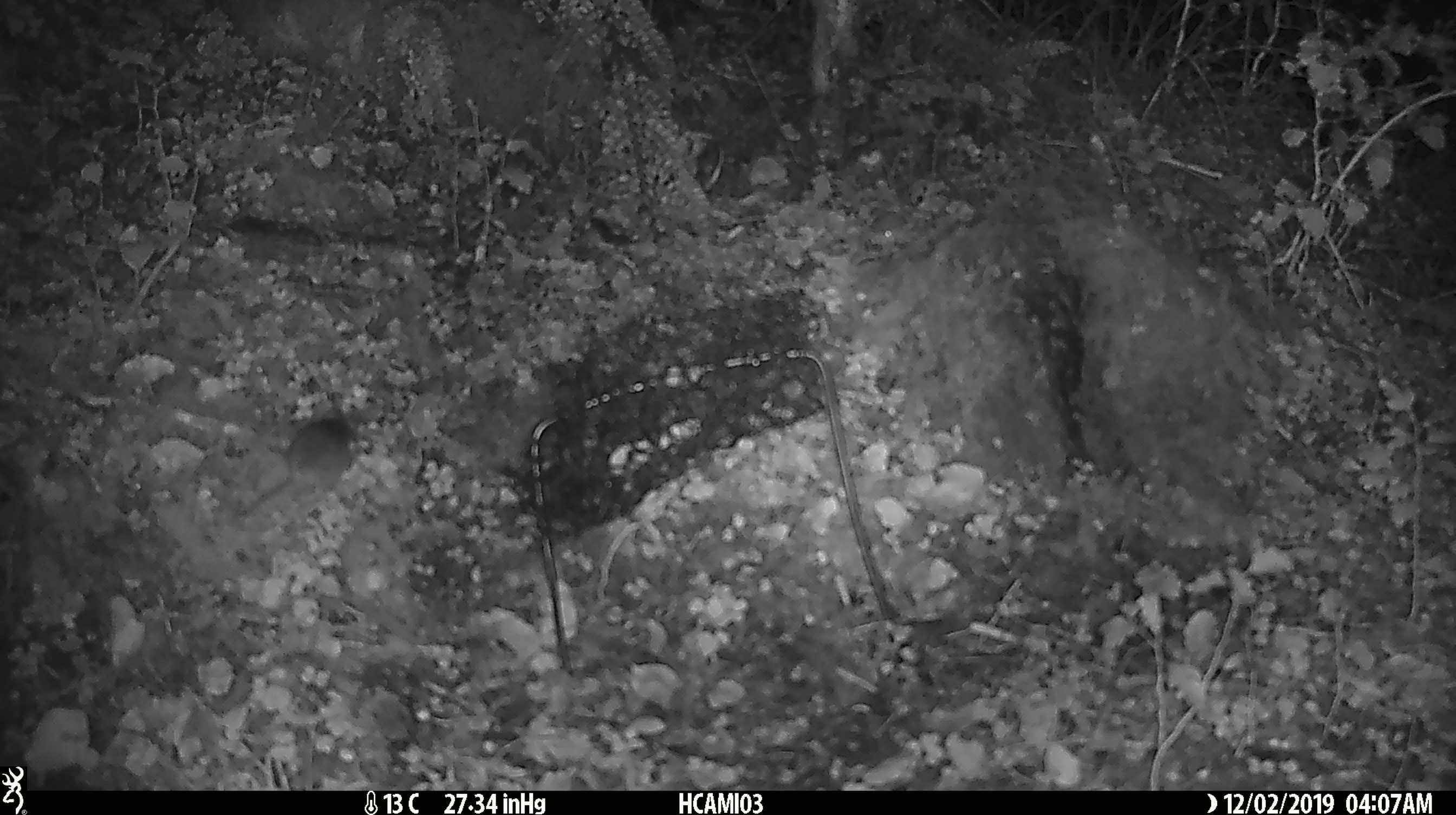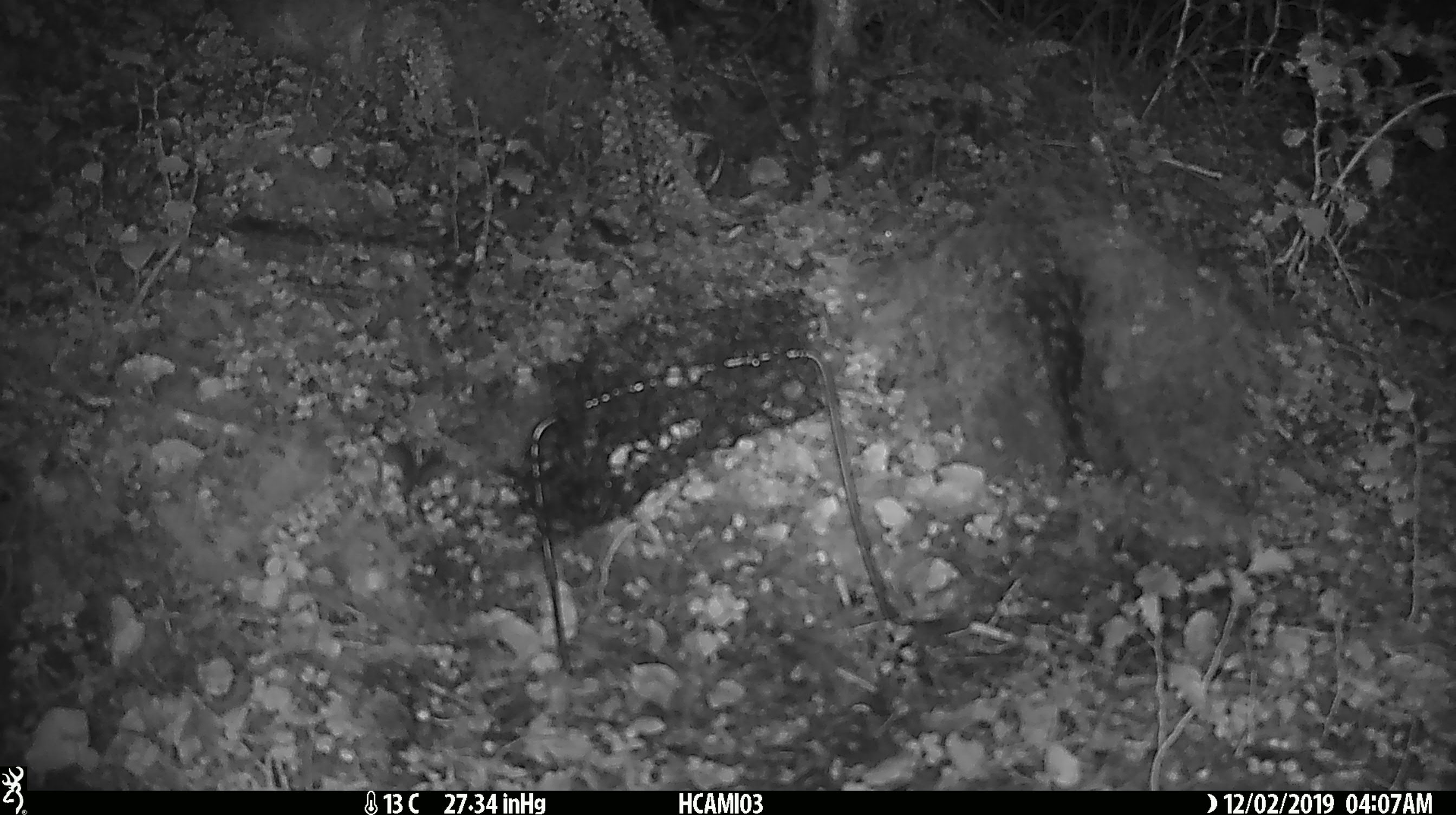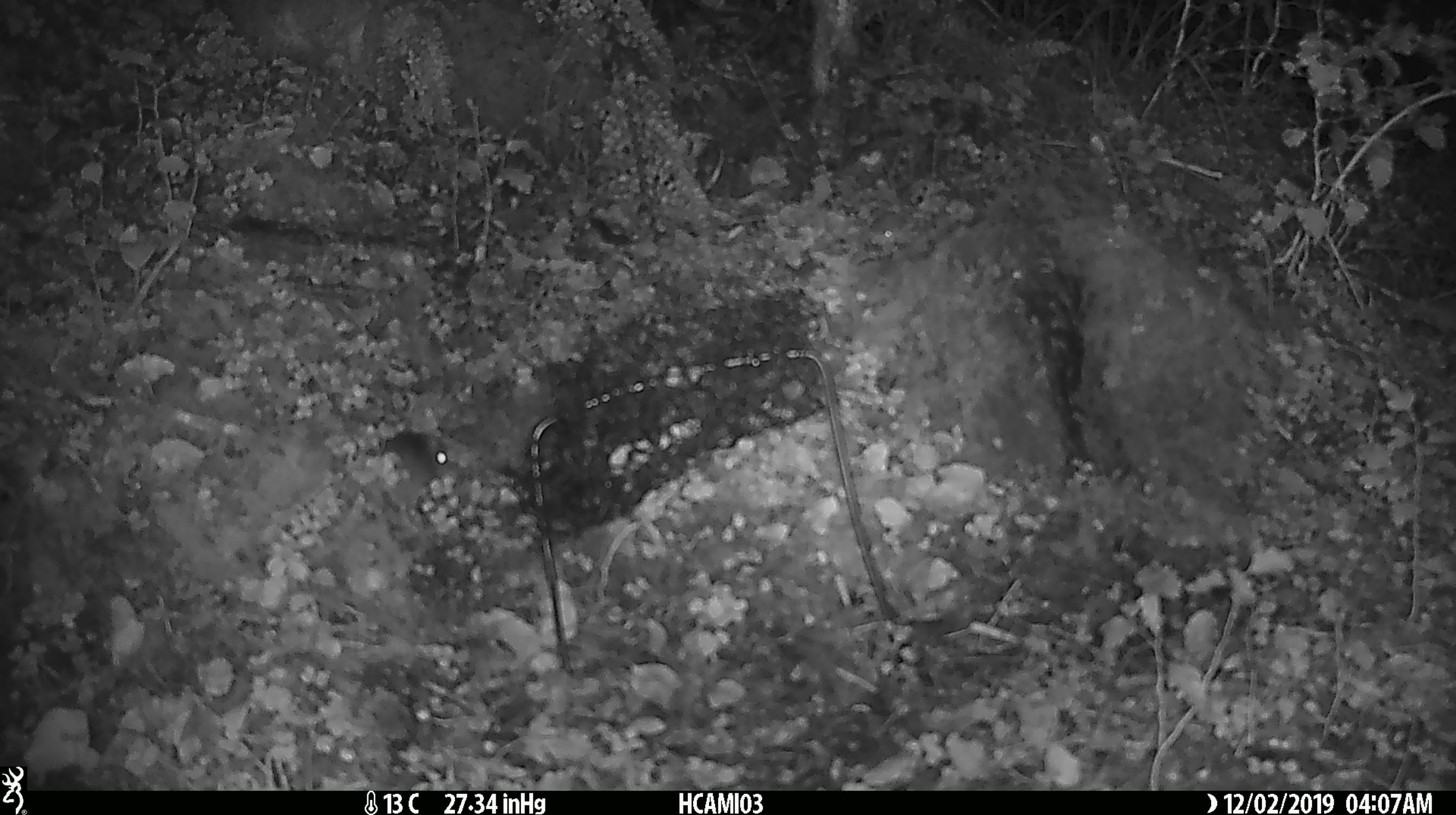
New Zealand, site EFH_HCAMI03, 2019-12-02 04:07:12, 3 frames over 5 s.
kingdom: Animalia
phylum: Chordata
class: Mammalia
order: Rodentia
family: Muridae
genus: Mus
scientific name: Mus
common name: mouse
Mouse (Mus).